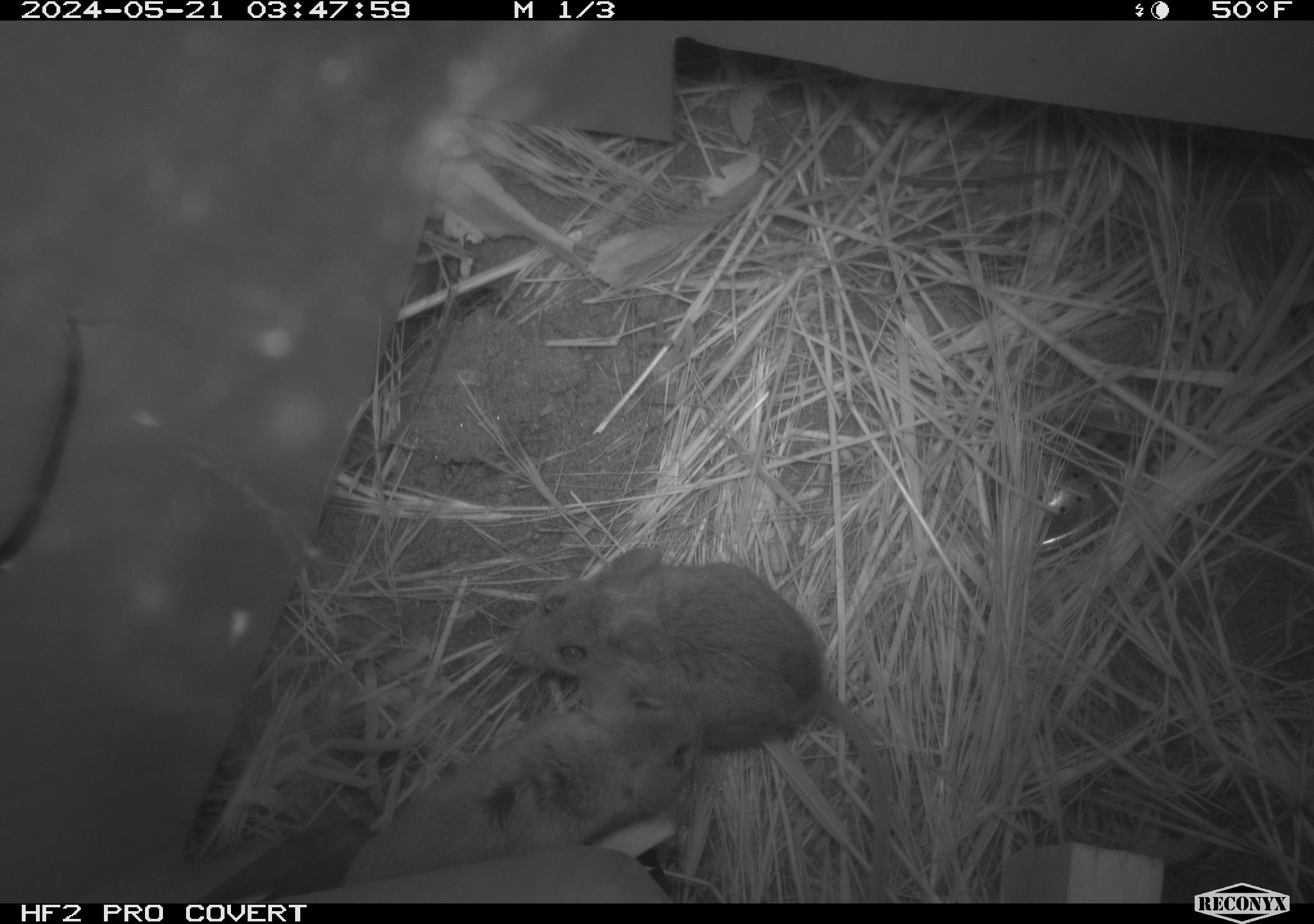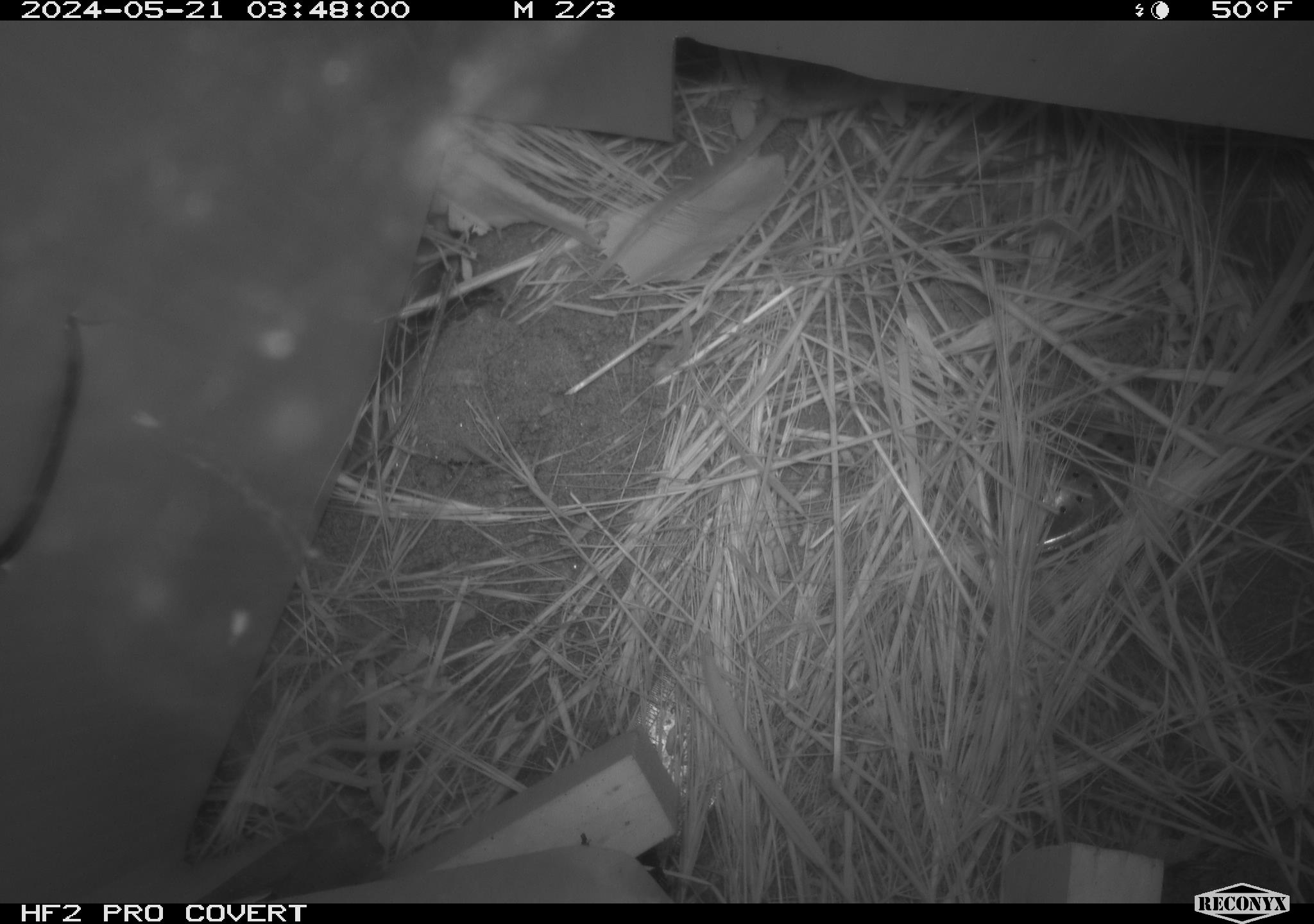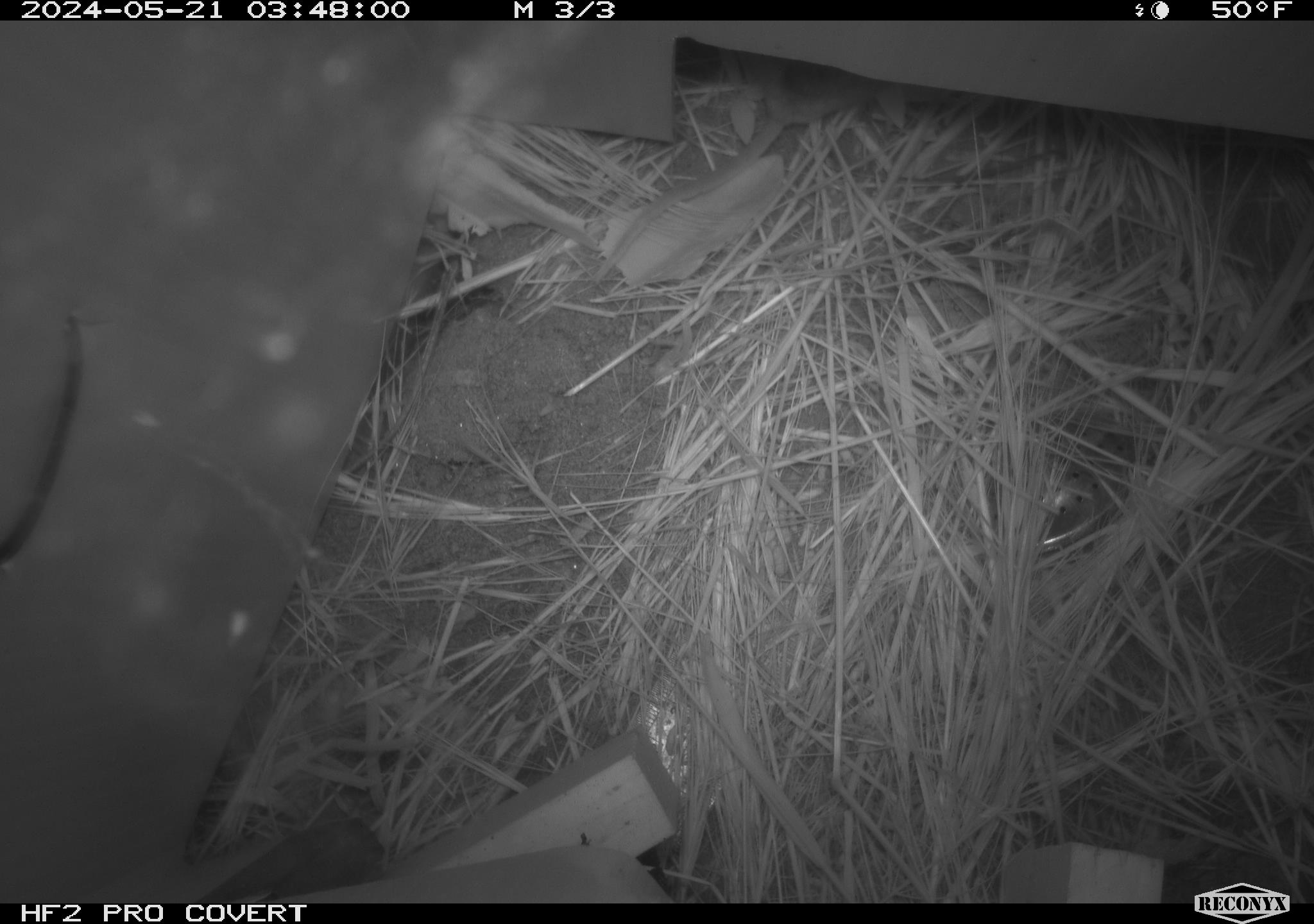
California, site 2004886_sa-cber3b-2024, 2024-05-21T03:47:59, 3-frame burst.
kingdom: Animalia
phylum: Chordata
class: Mammalia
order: Rodentia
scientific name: Rodentia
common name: mouse species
Mouse species (Rodentia).